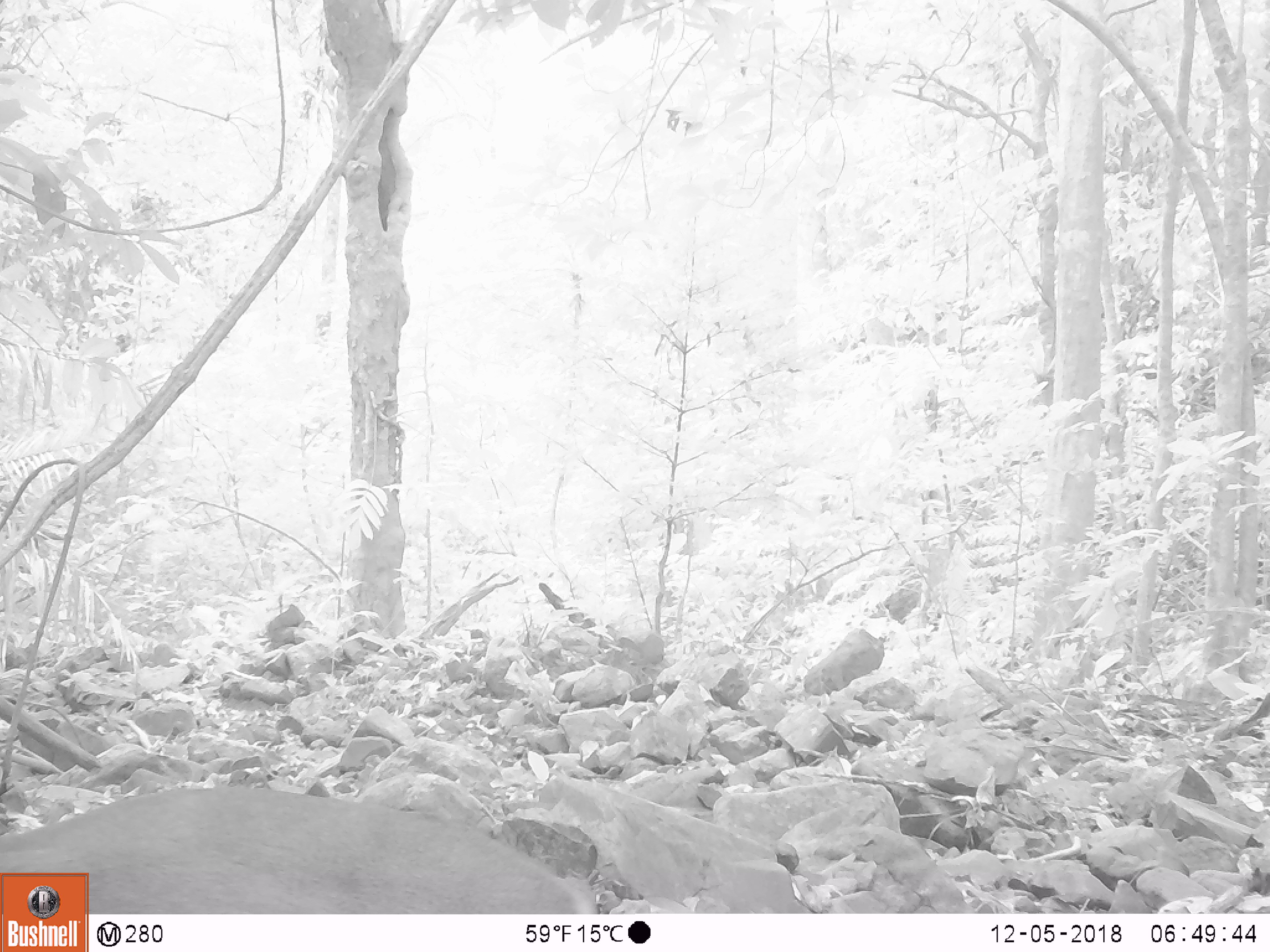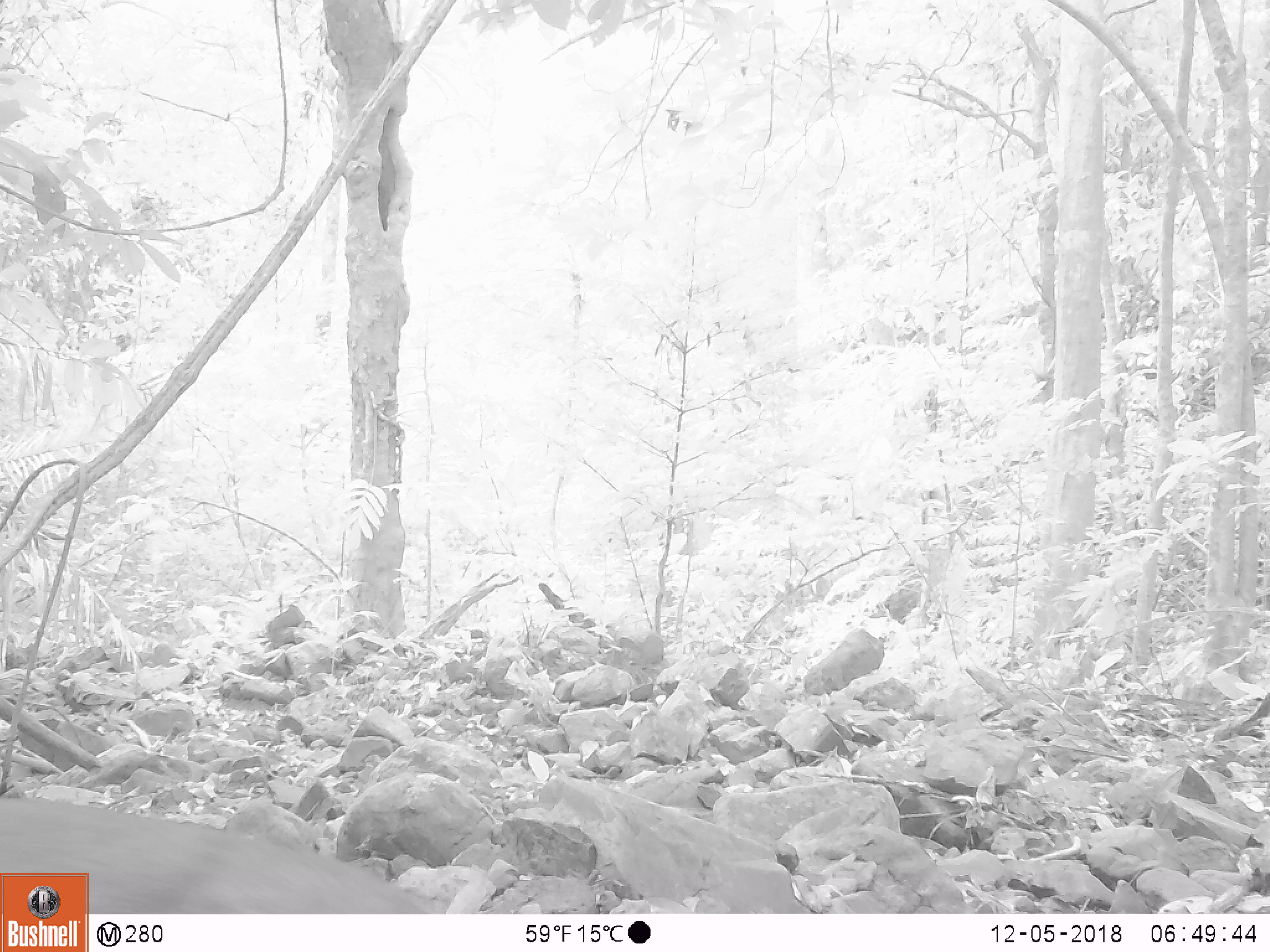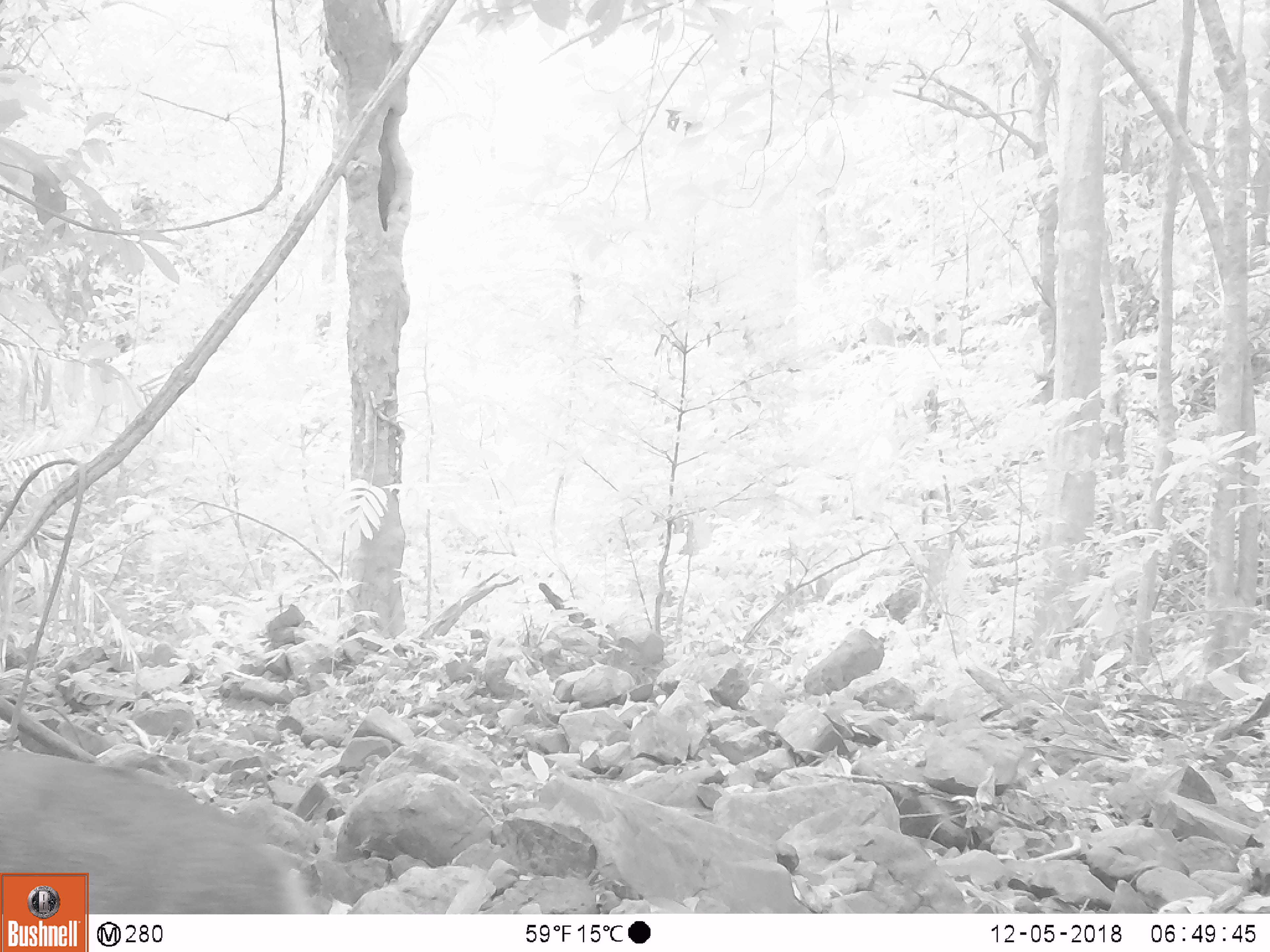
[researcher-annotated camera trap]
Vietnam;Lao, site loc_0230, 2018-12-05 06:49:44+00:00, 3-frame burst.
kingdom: Animalia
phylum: Chordata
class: Mammalia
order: Artiodactyla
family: Cervidae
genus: Muntiacus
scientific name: Muntiacus vuquangensis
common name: large-antlered muntjac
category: large antlered muntjac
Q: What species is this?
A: Large antlered muntjac (large-antlered muntjac) (Muntiacus vuquangensis).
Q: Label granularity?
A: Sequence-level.